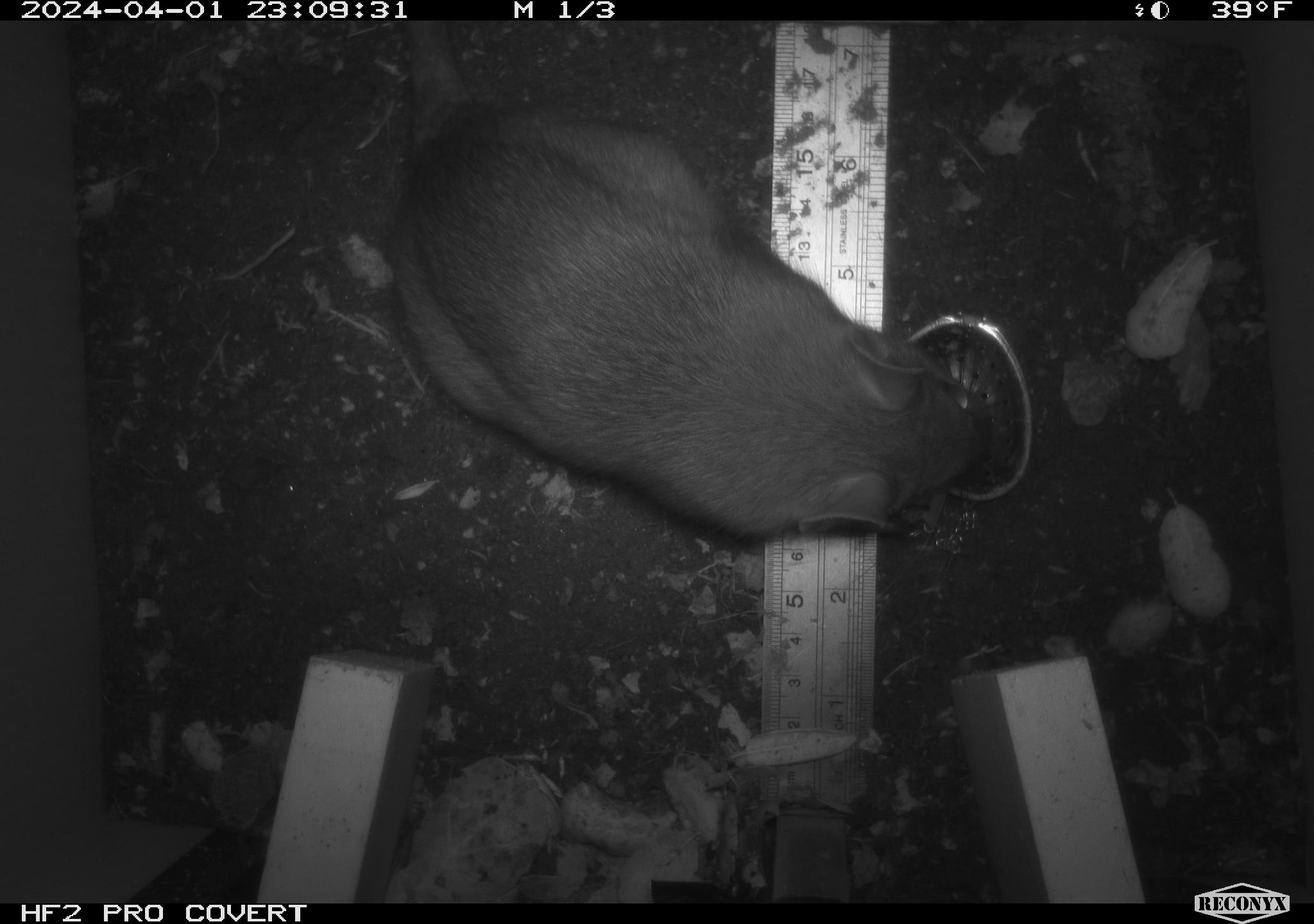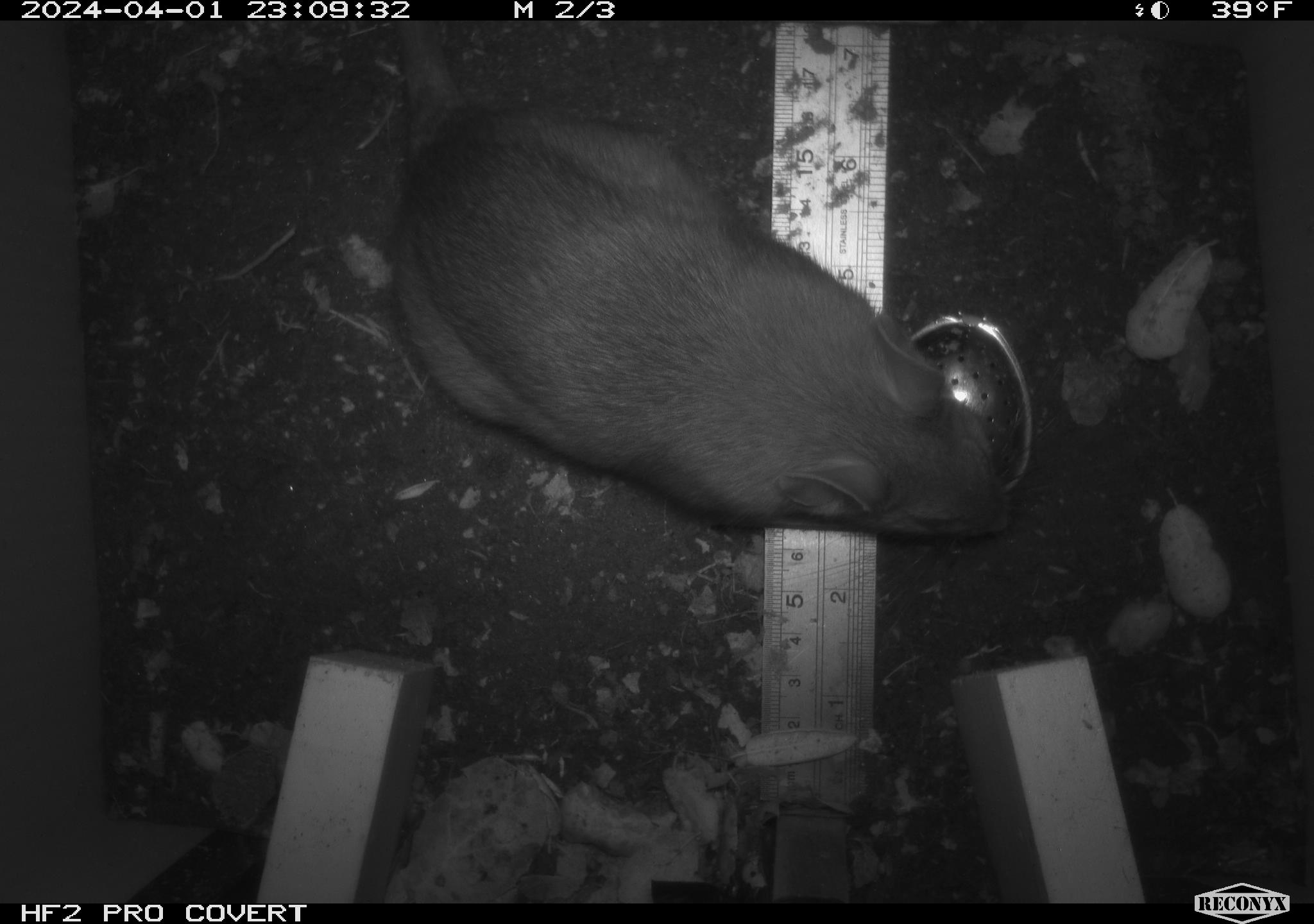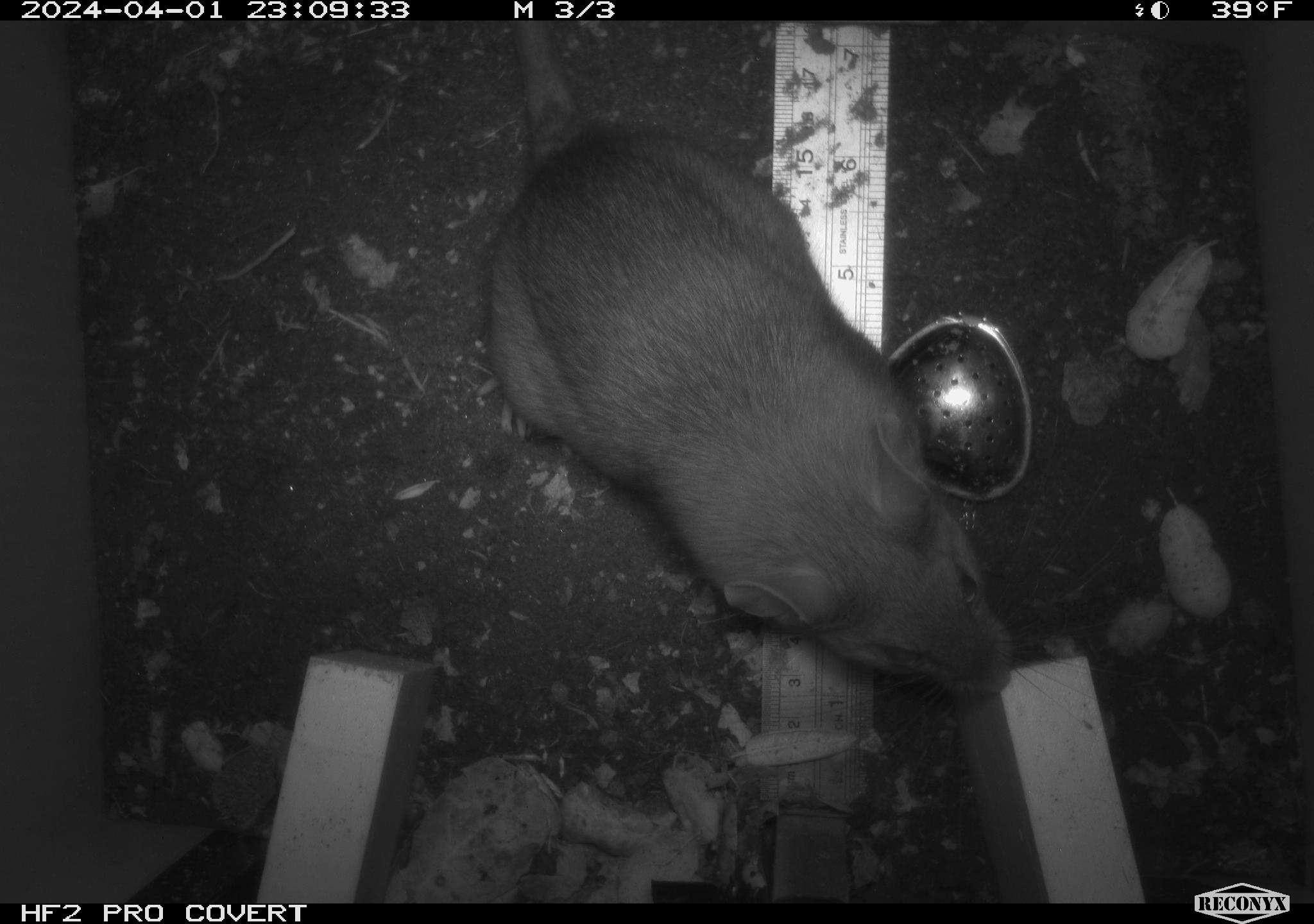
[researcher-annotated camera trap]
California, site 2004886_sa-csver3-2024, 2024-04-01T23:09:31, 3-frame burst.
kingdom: Animalia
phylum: Chordata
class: Mammalia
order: Rodentia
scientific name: Rodentia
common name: rodent